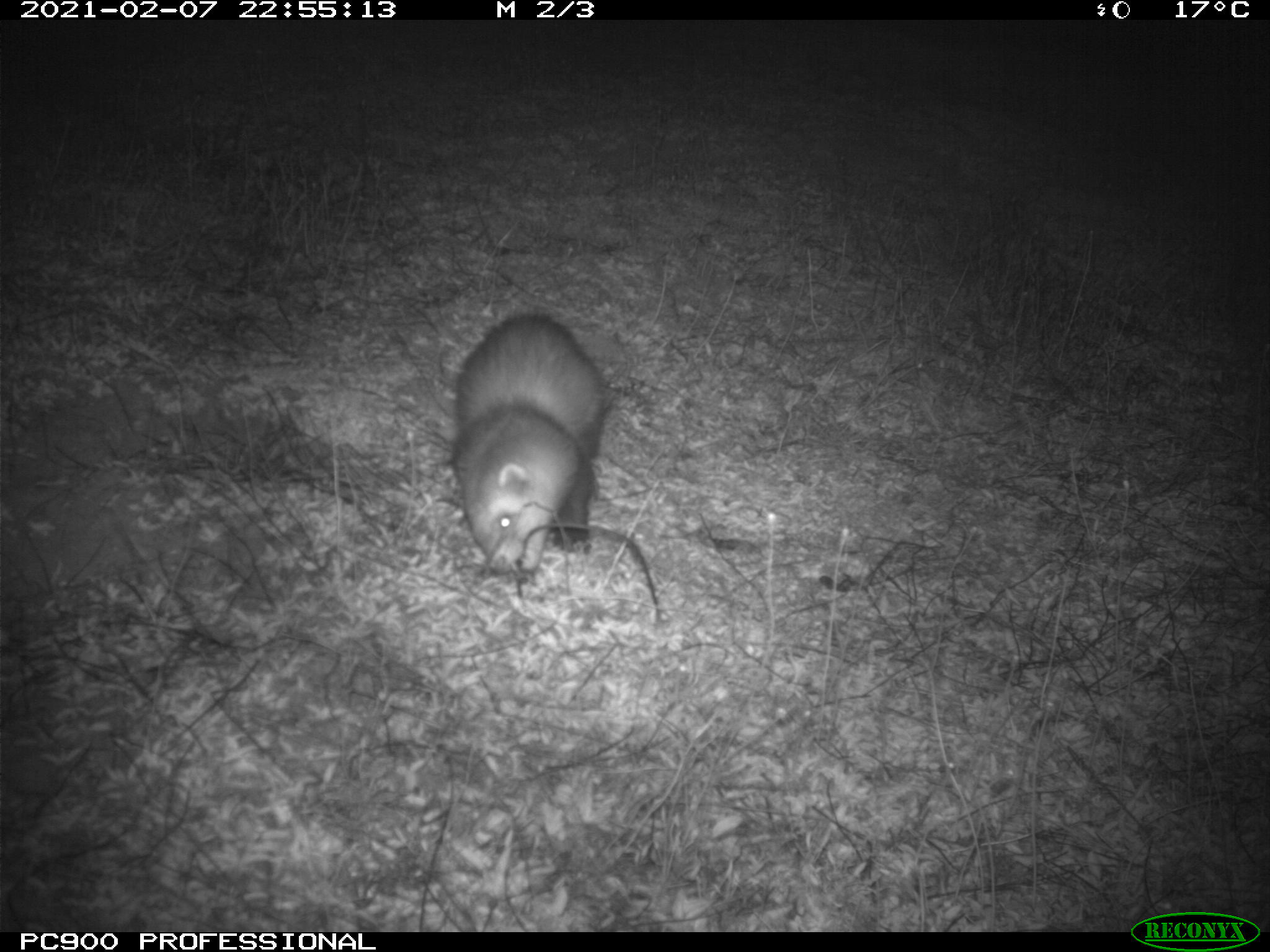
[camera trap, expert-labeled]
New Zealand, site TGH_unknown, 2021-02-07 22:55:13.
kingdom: Animalia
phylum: Chordata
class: Mammalia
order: Carnivora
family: Mustelidae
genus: Mustela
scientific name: Mustela furo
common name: ferret